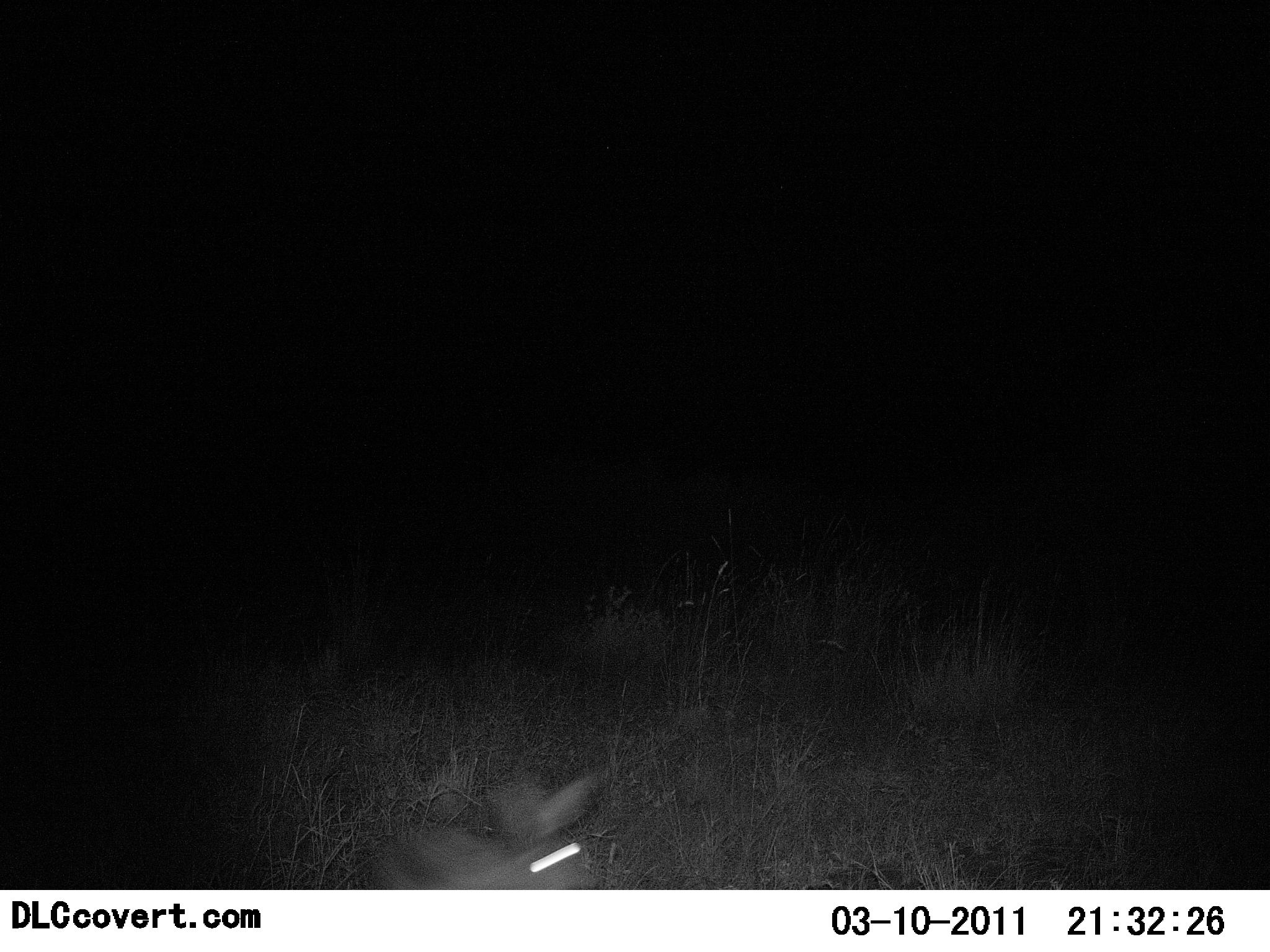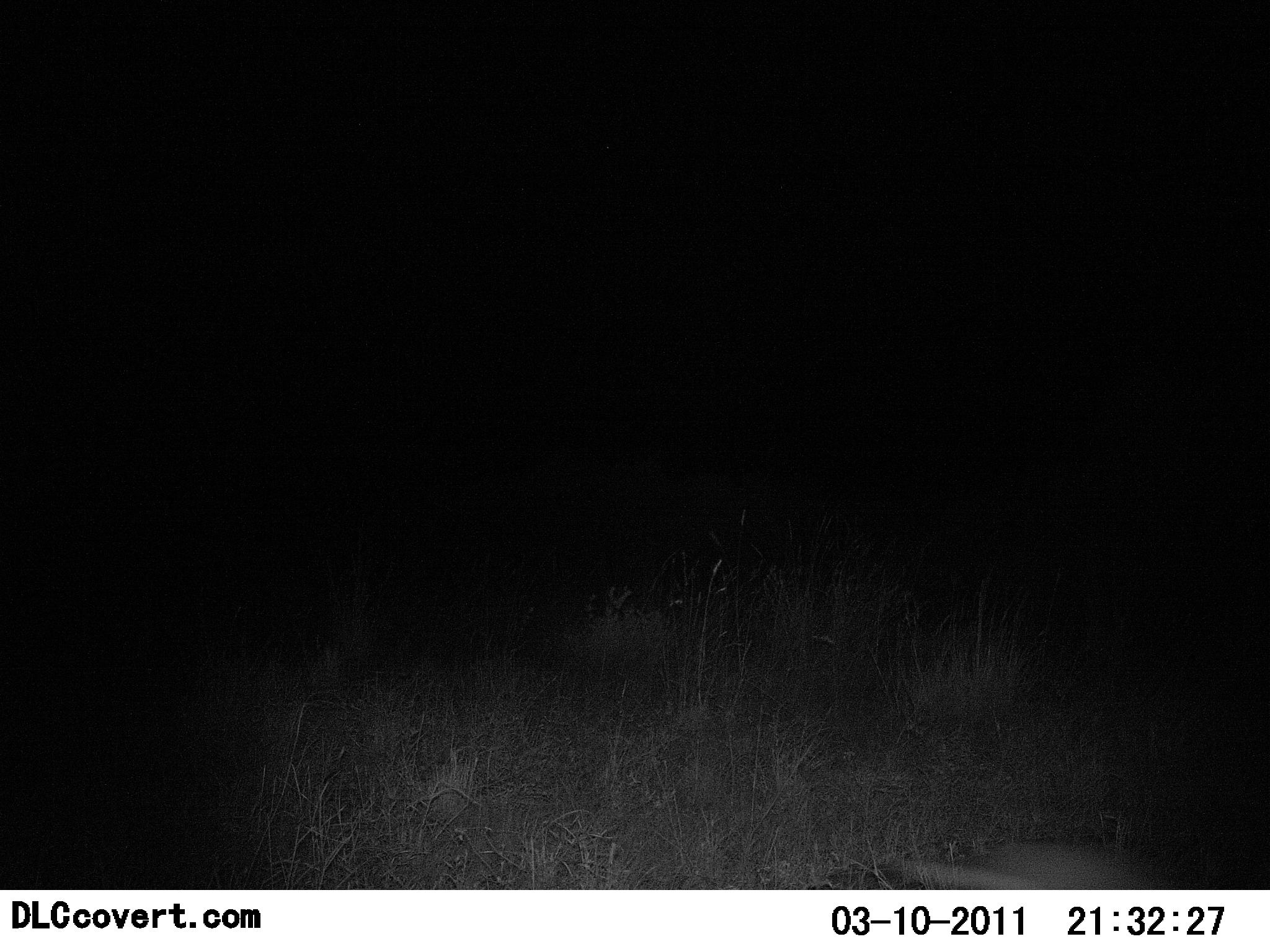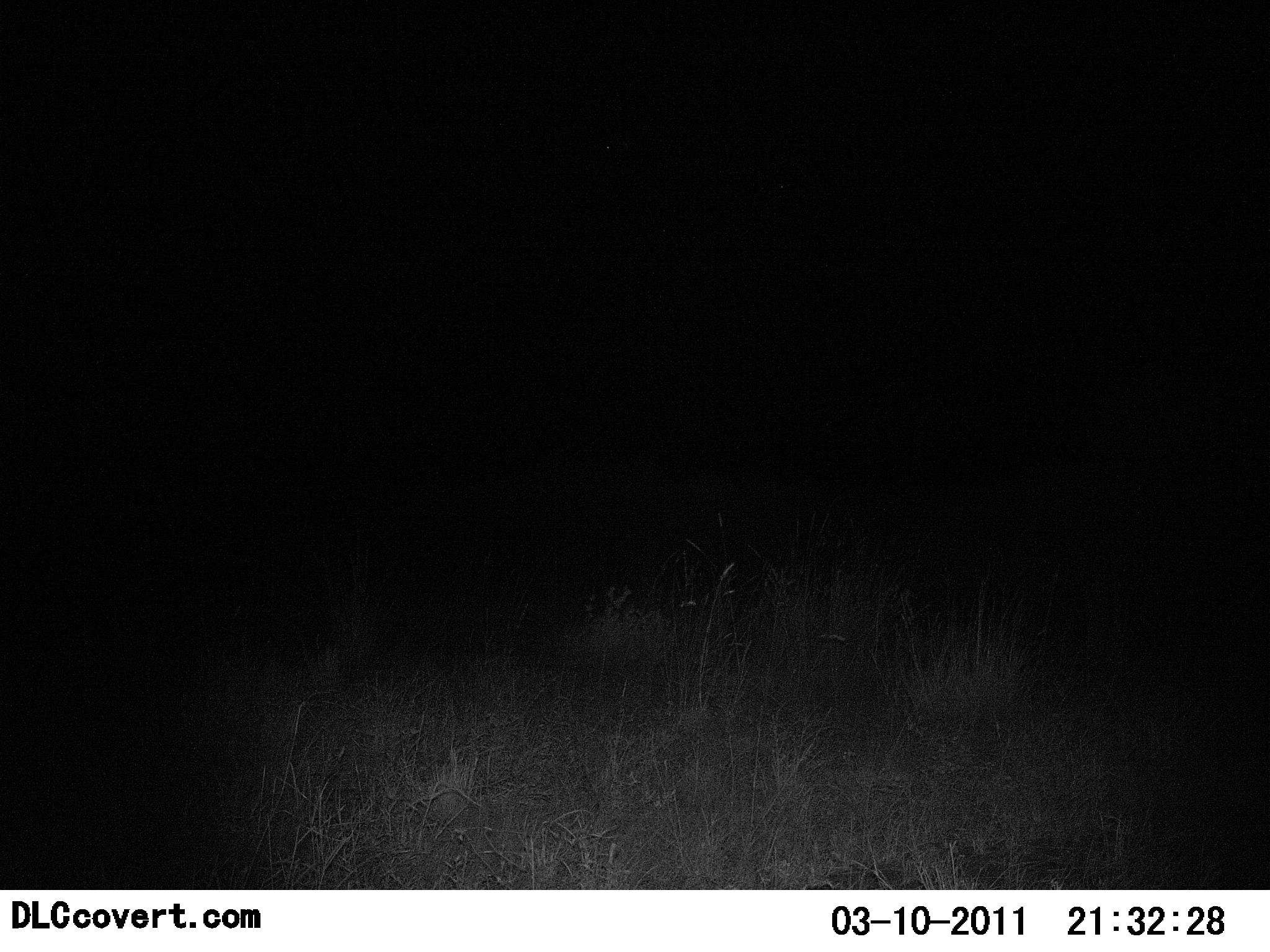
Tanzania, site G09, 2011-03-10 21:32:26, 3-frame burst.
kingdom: Animalia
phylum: Chordata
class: Mammalia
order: Lagomorpha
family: Leporidae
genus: Lepus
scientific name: Lepus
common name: hare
Hare (Lepus), count 1. Behavior (volunteer vote fractions): standing 0%, resting 0%, moving 100%, interacting 0%. Young present (vote fraction): 0%. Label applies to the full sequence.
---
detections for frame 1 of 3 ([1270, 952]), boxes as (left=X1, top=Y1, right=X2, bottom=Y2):
animal: (left=373, top=761, right=606, bottom=891)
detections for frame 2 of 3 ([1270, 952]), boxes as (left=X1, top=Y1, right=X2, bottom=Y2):
animal: (left=906, top=844, right=1161, bottom=889)